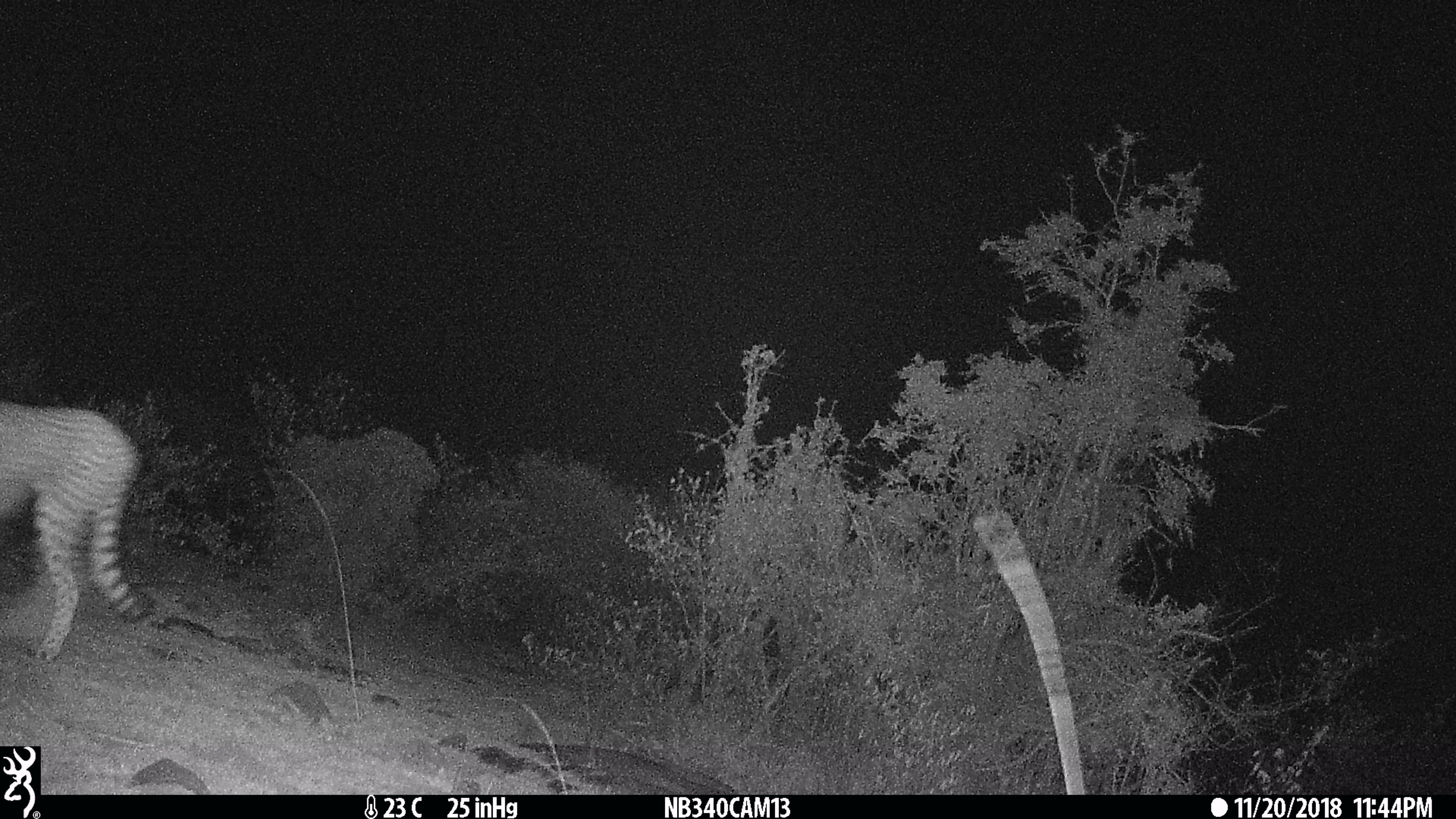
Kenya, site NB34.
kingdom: Animalia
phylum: Chordata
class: Mammalia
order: Carnivora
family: Felidae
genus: Acinonyx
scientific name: Acinonyx jubatus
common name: cheetah